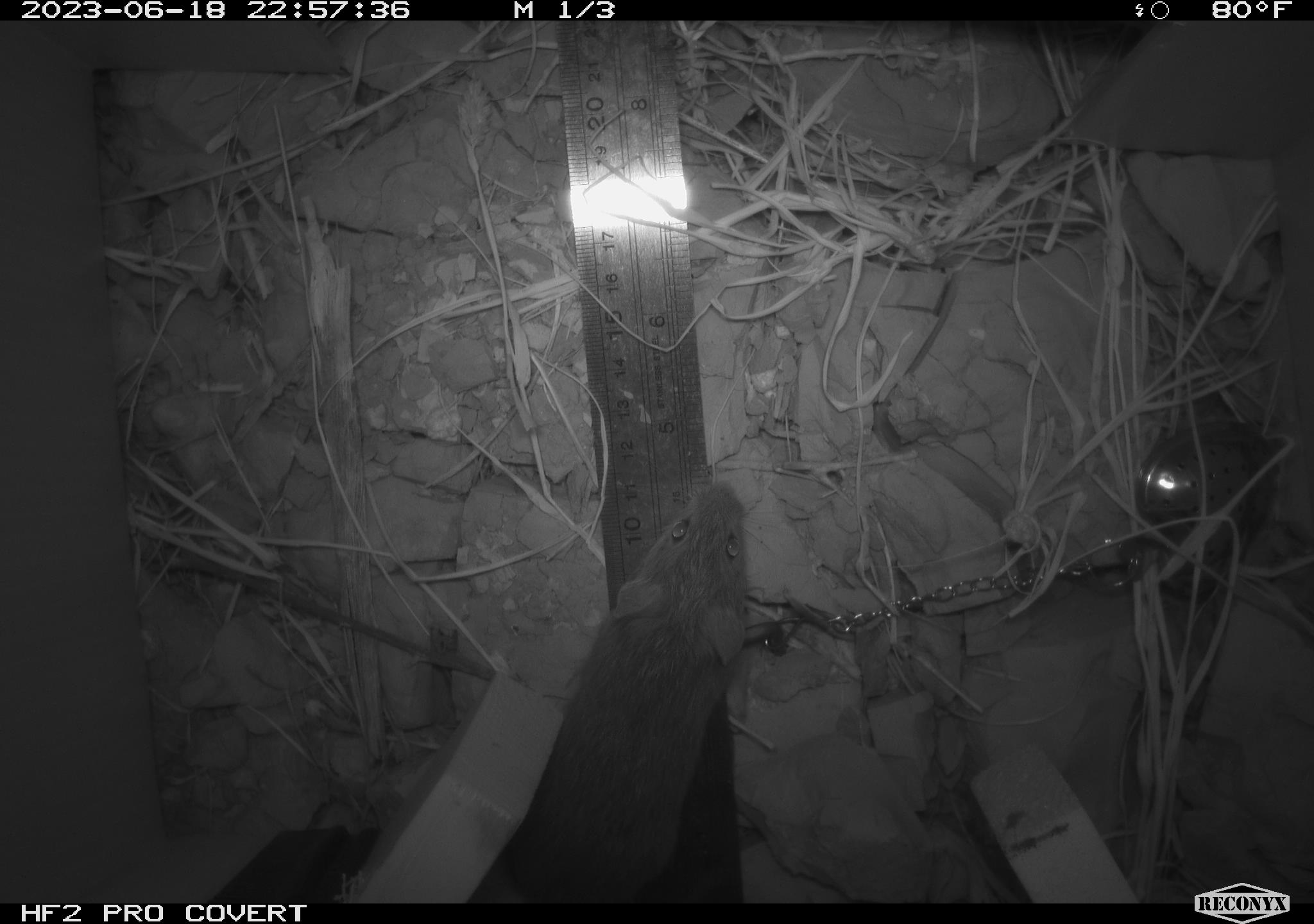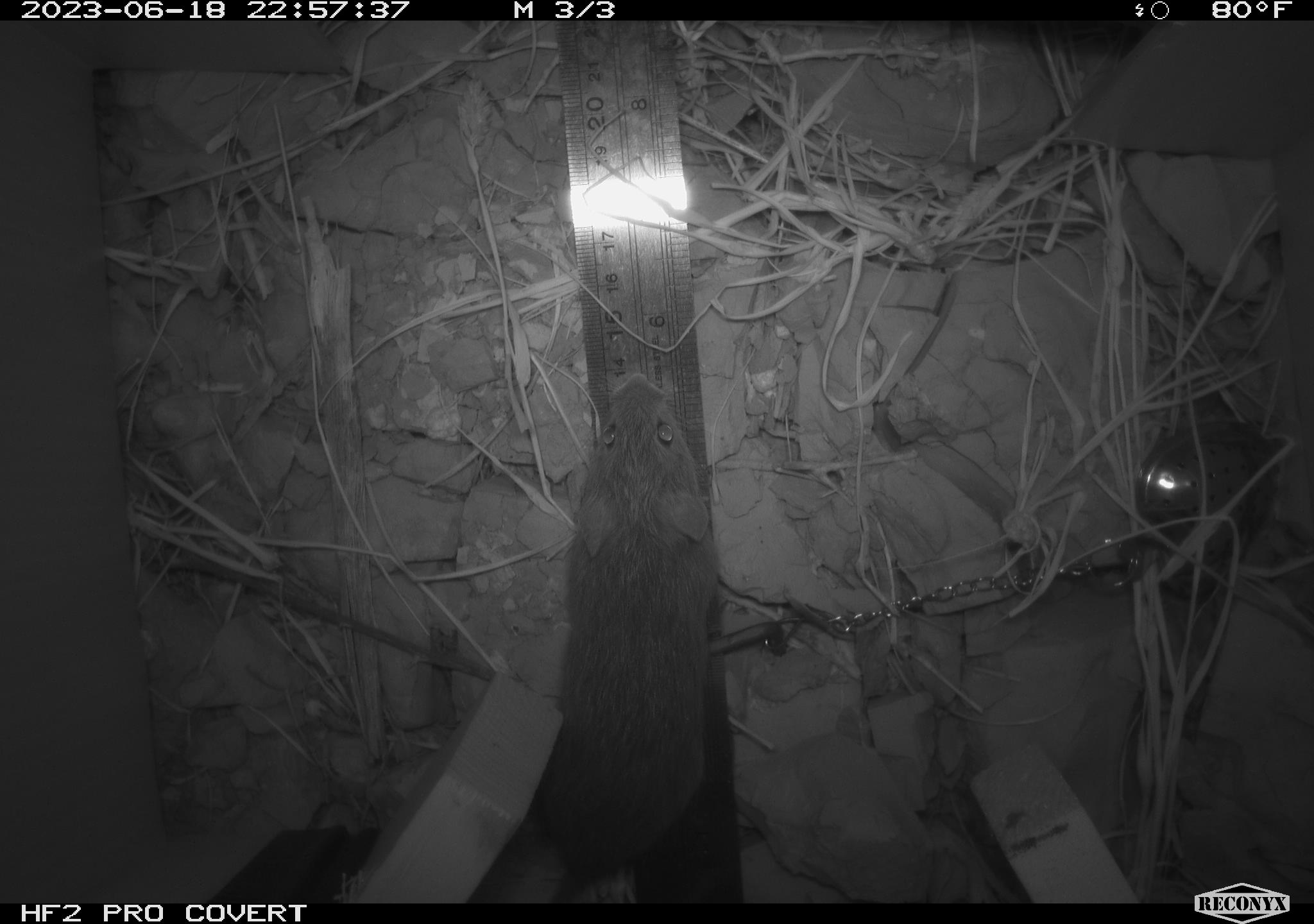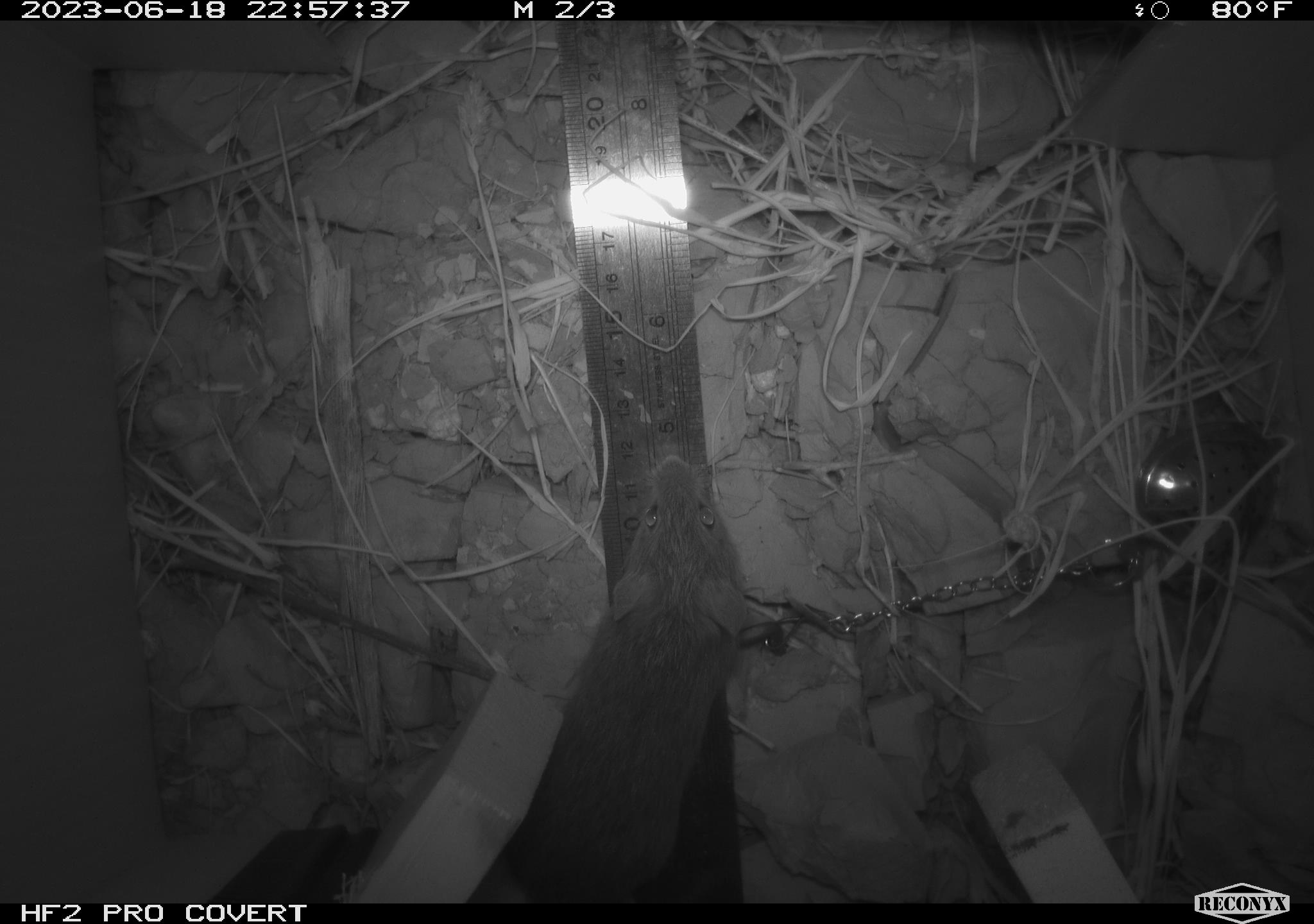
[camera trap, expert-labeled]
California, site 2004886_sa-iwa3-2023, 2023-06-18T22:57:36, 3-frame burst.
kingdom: Animalia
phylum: Chordata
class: Mammalia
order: Rodentia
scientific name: Rodentia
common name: mouse species